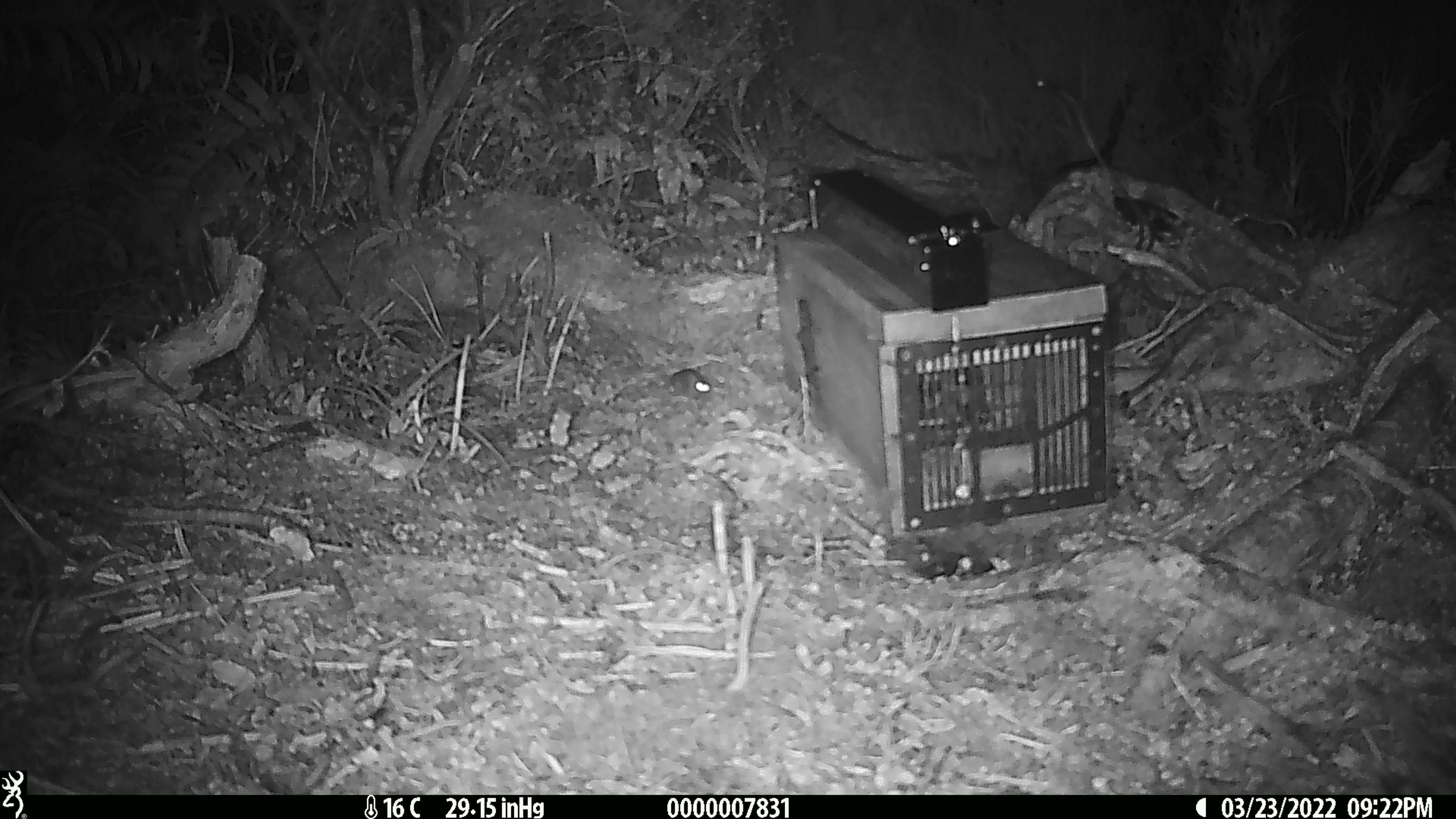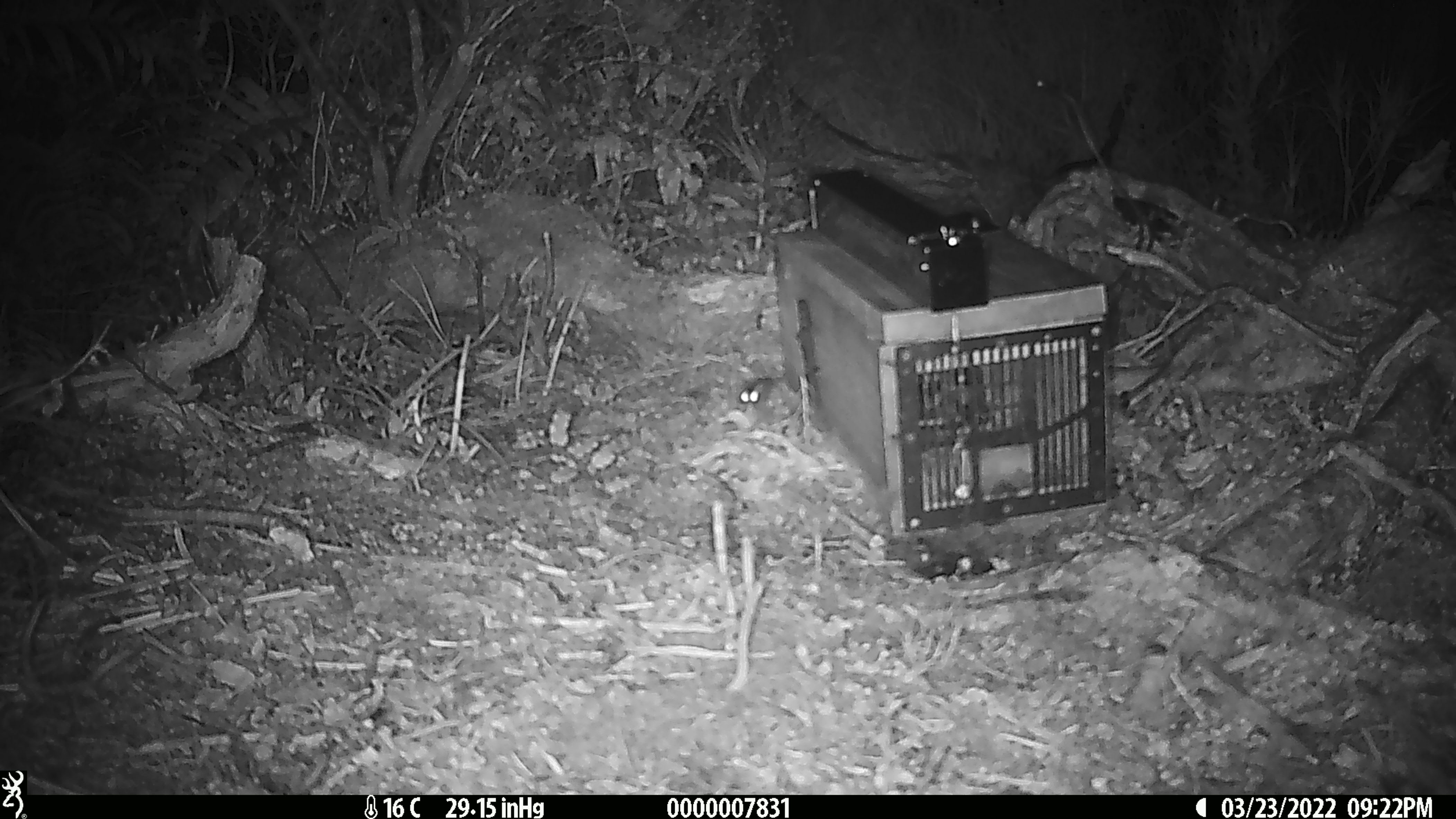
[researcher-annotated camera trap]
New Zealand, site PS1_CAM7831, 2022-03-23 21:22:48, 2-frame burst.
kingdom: Animalia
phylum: Chordata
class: Mammalia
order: Rodentia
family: Muridae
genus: Mus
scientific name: Mus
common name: mouse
Mouse (Mus).